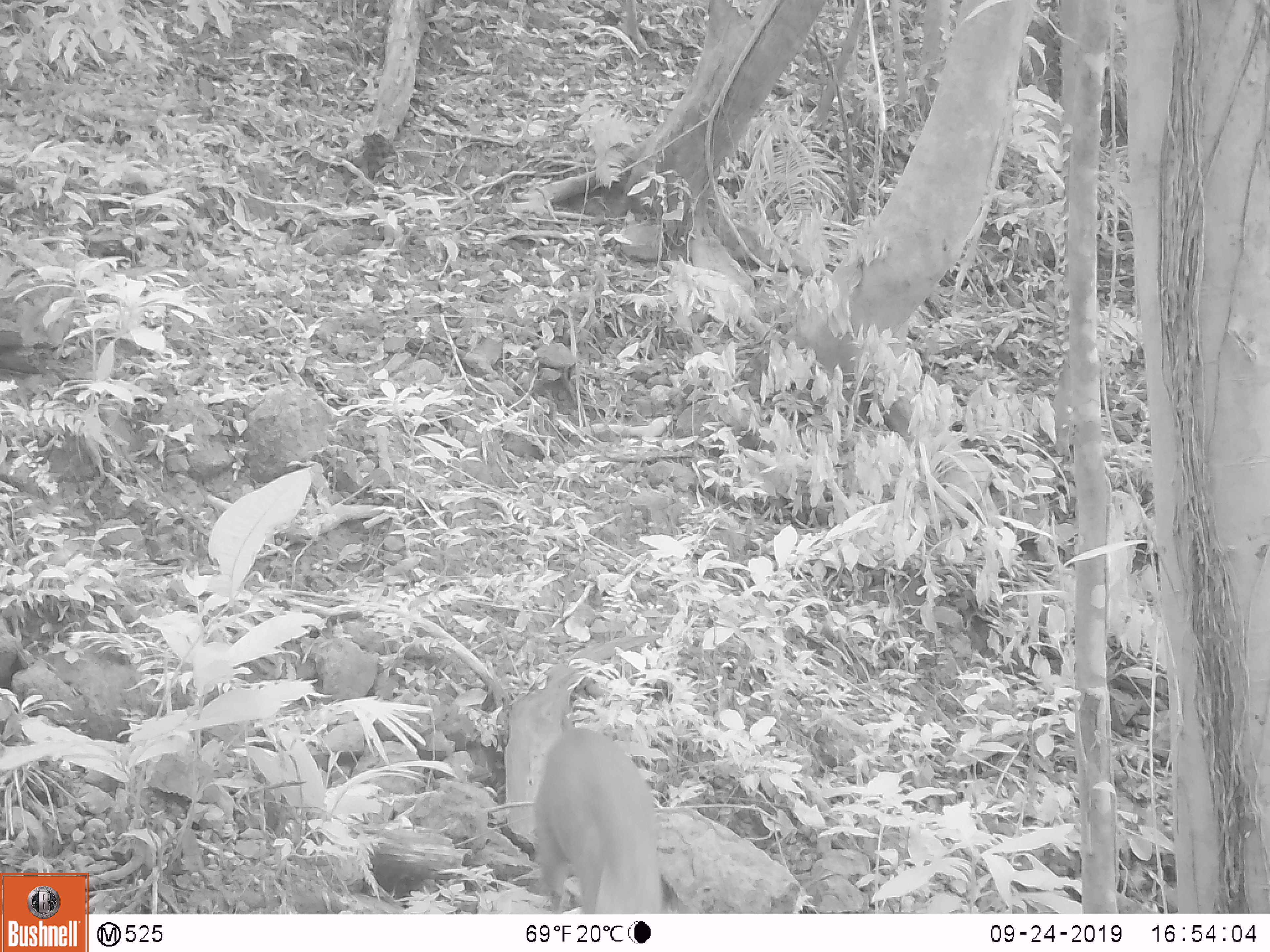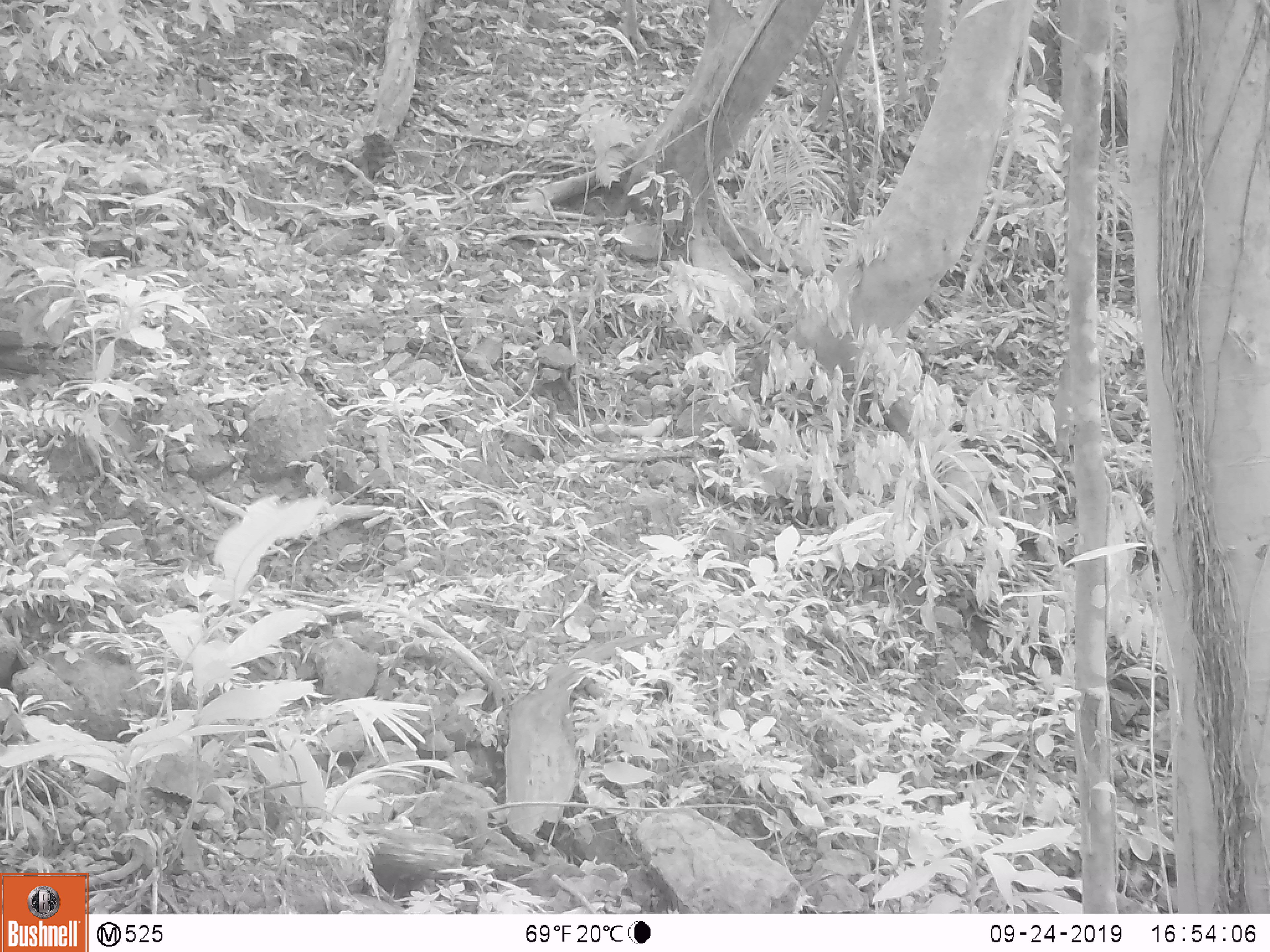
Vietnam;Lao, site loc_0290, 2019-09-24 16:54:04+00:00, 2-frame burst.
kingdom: Animalia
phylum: Chordata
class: Mammalia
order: Artiodactyla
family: Cervidae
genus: Muntiacus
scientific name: Muntiacus rooseveltorum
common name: roosevelt's muntjac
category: roosevelts muntjac group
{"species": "roosevelts muntjac group (roosevelt's muntjac) (Muntiacus rooseveltorum)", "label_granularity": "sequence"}